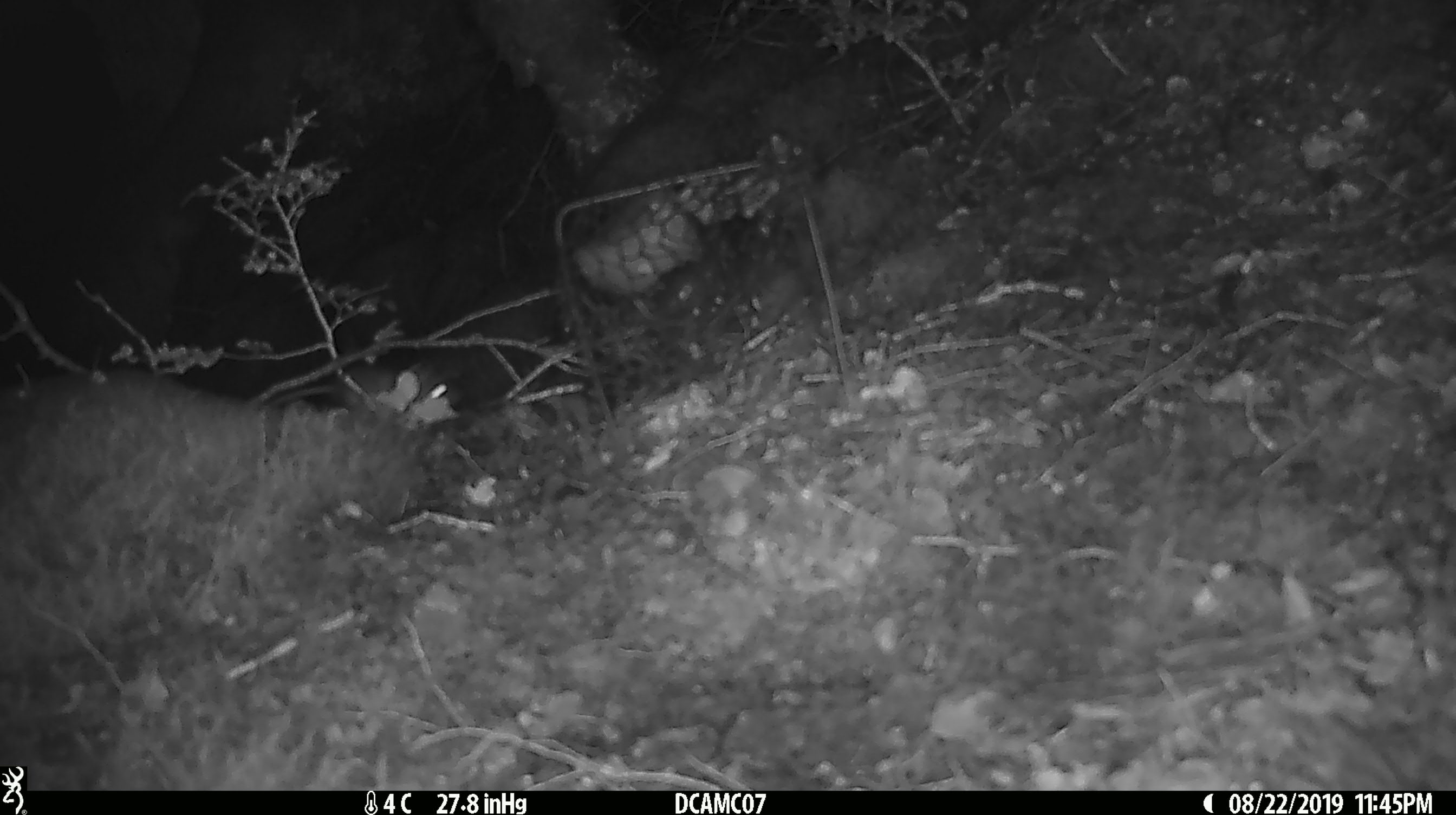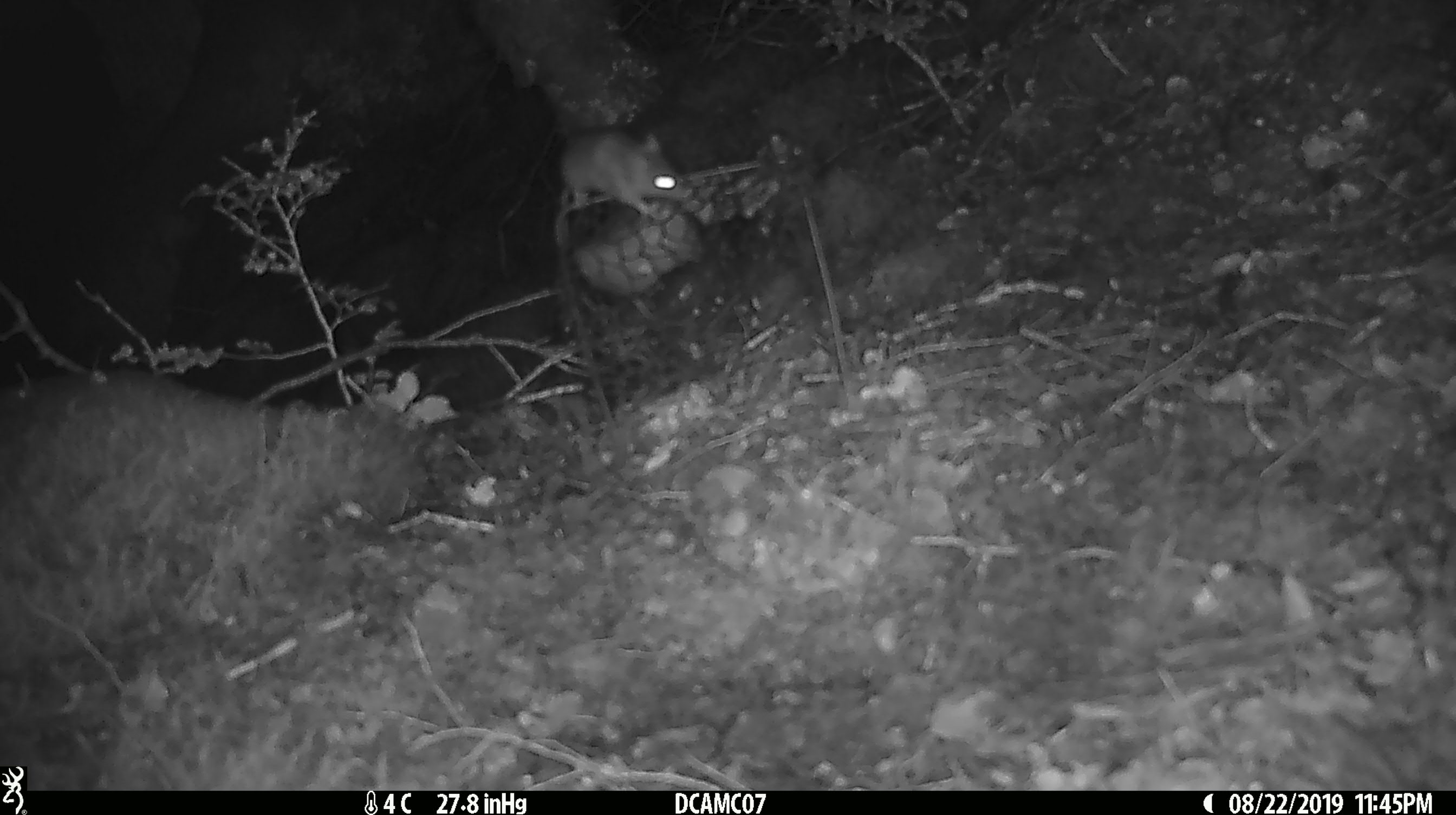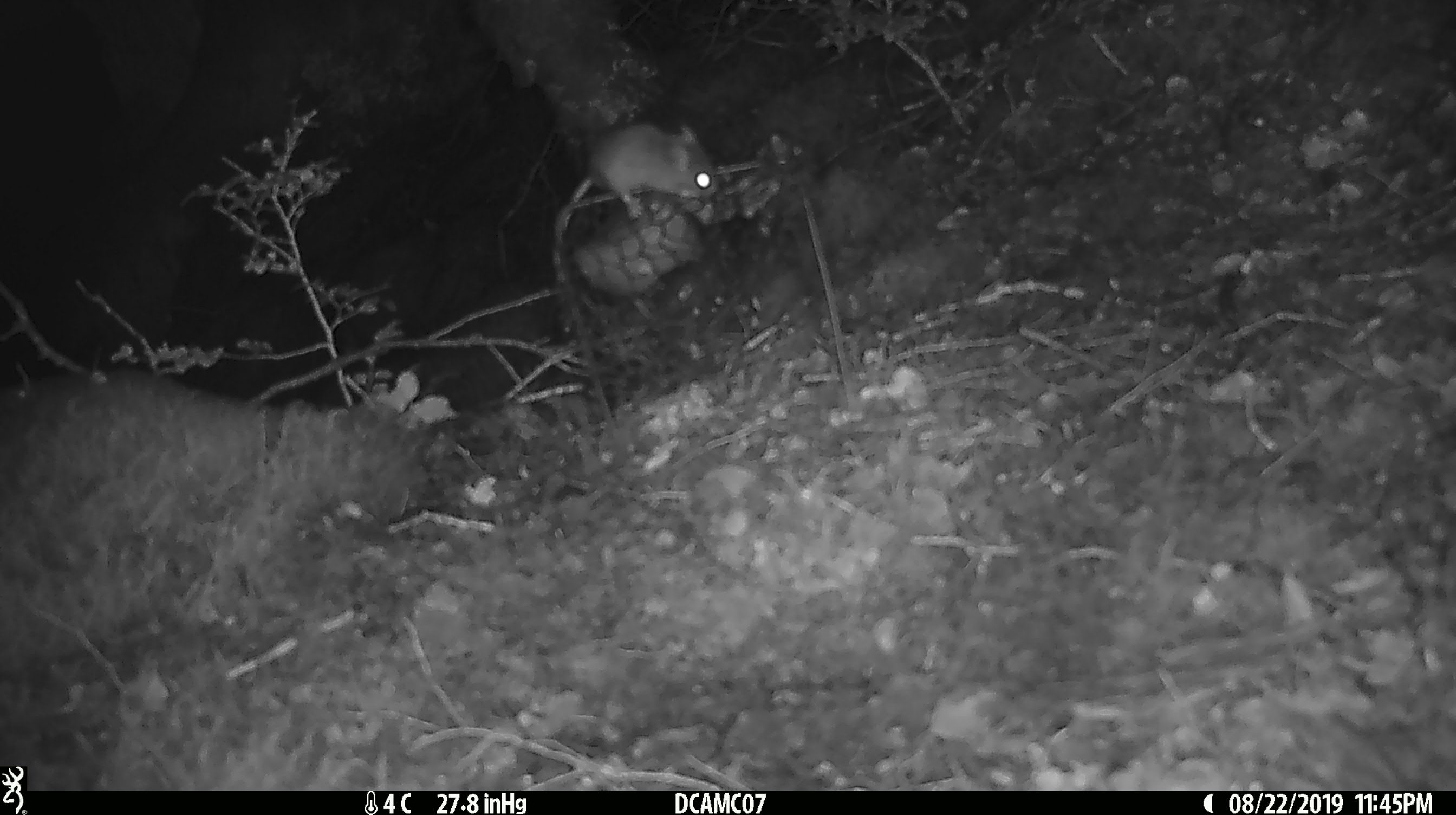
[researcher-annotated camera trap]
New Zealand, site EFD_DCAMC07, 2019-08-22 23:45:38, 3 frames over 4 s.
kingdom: Animalia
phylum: Chordata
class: Mammalia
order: Rodentia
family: Muridae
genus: Mus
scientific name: Mus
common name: mouse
Mouse (Mus).